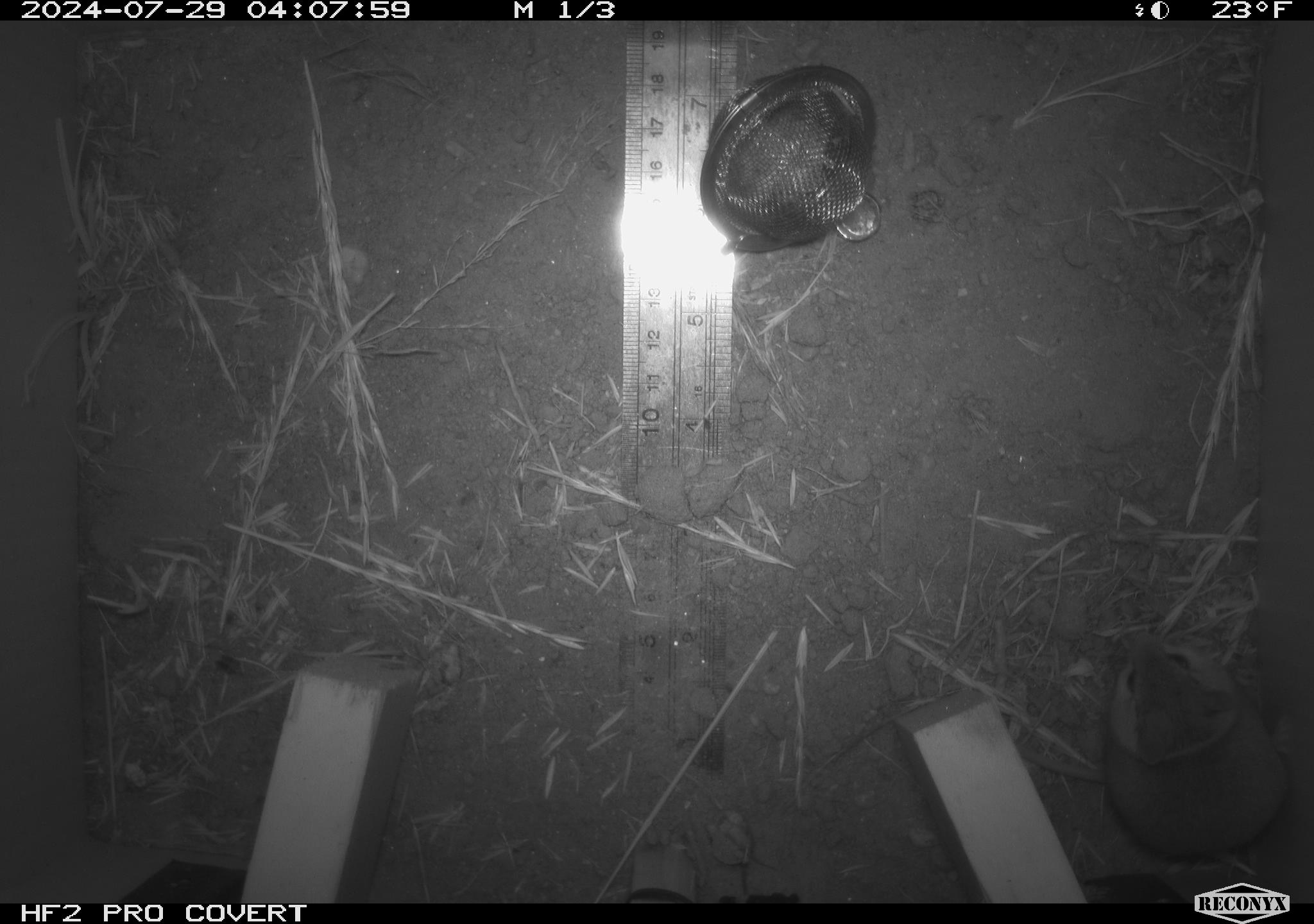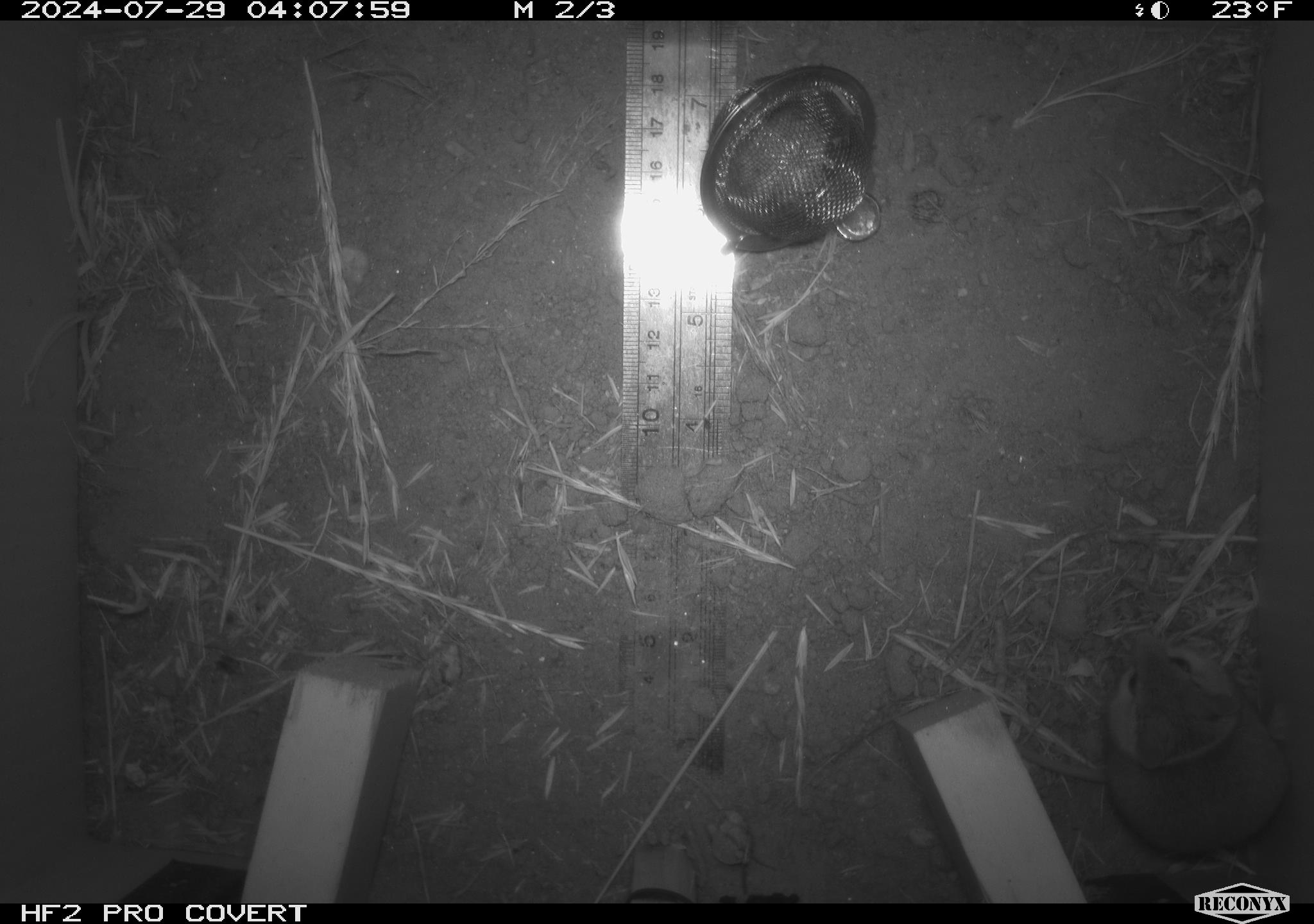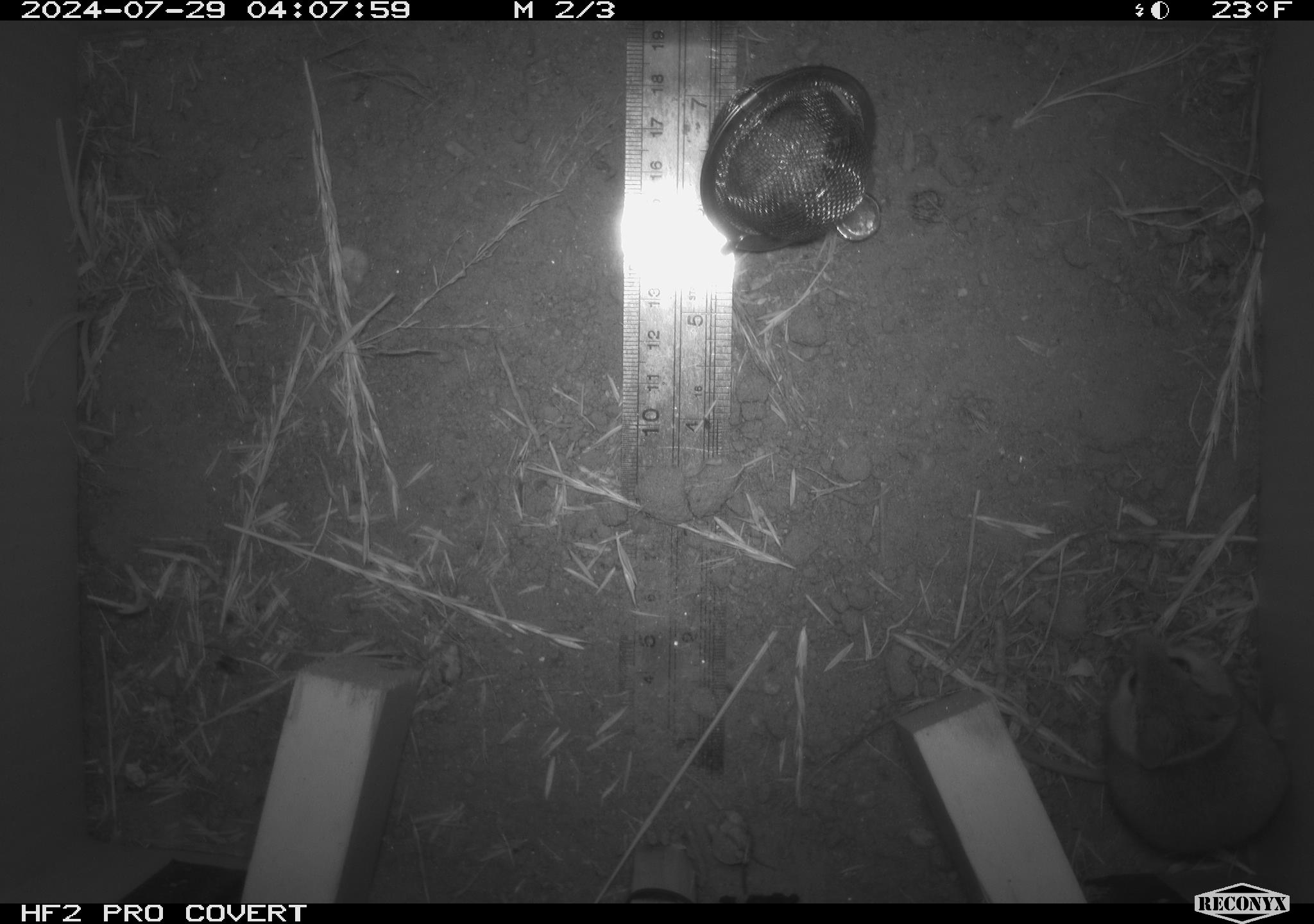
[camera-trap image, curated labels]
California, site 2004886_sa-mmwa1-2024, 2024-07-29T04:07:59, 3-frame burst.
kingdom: Animalia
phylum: Chordata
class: Mammalia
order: Rodentia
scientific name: Rodentia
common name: mouse species